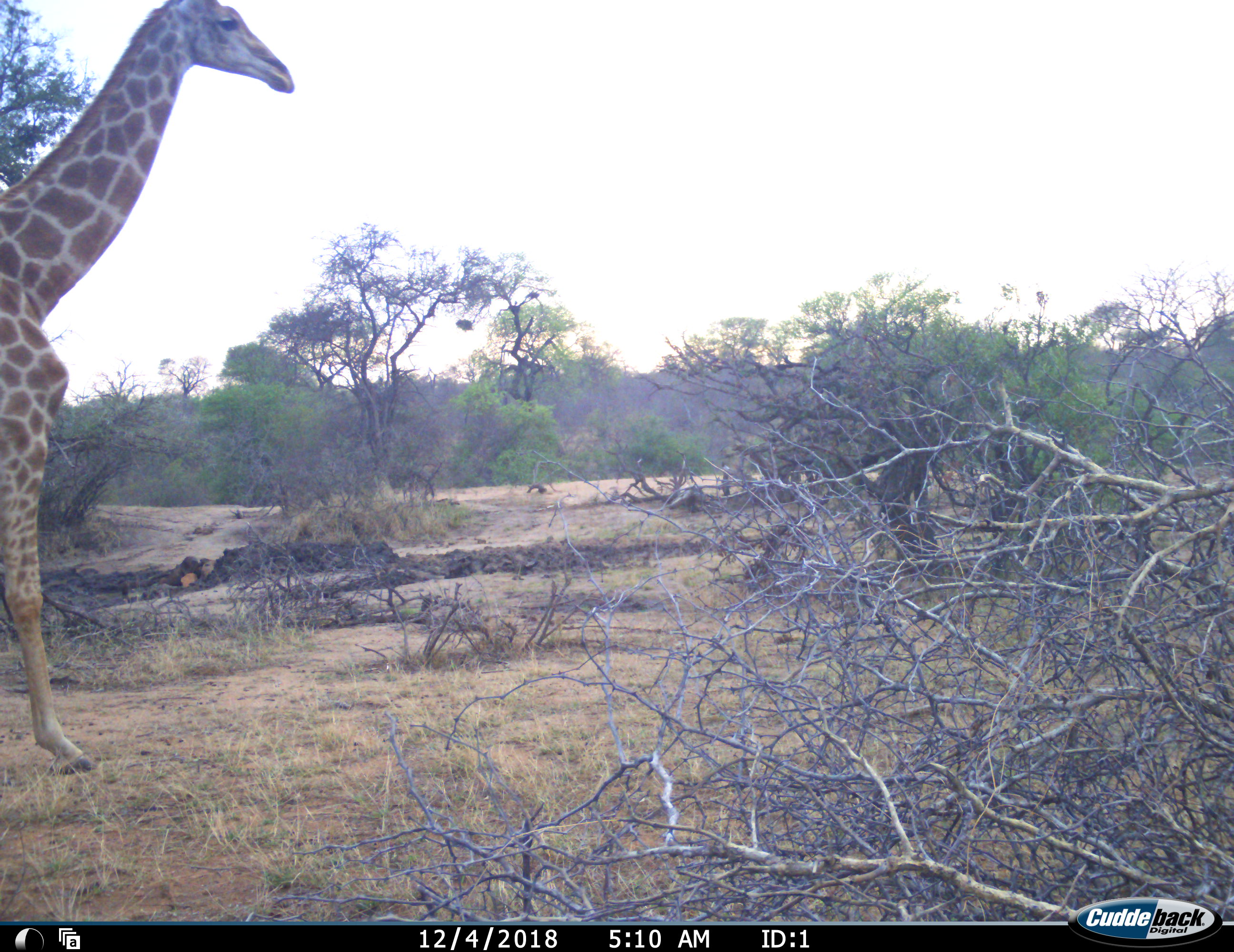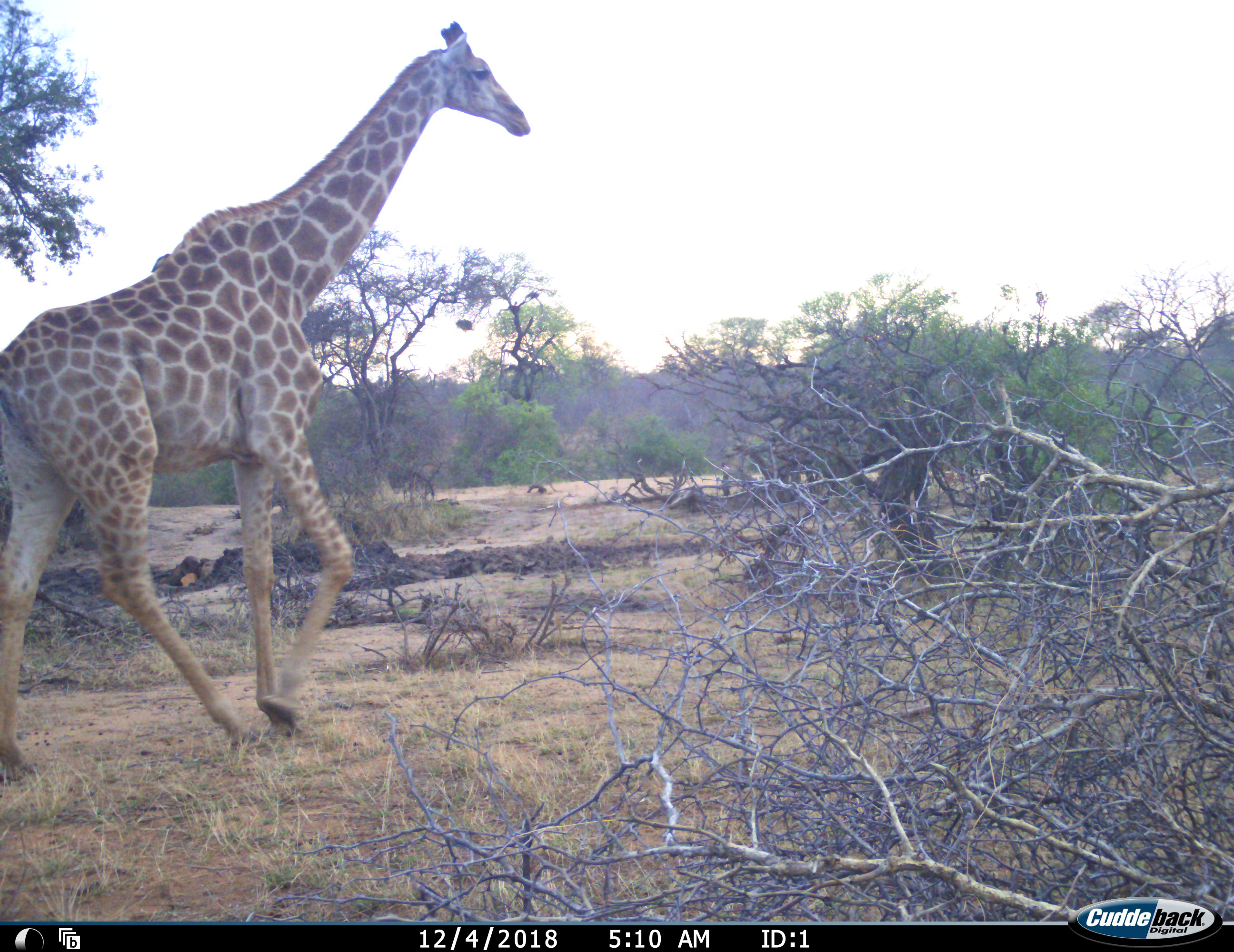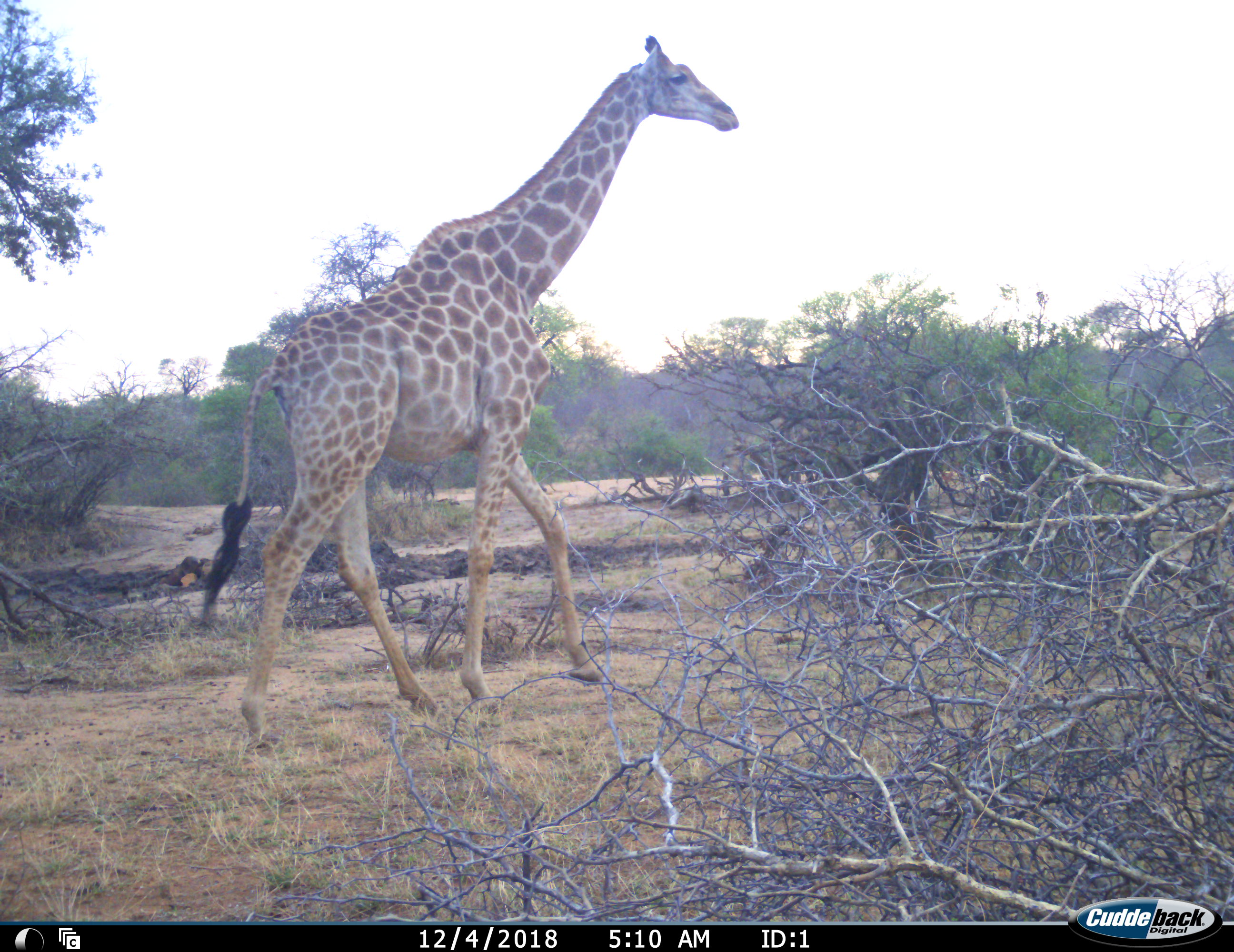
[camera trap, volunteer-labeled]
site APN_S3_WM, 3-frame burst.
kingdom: Animalia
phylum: Chordata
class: Mammalia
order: Artiodactyla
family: Giraffidae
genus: Giraffa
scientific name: Giraffa camelopardalis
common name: giraffe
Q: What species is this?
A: Giraffe (Giraffa camelopardalis).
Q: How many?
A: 1.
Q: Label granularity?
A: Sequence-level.